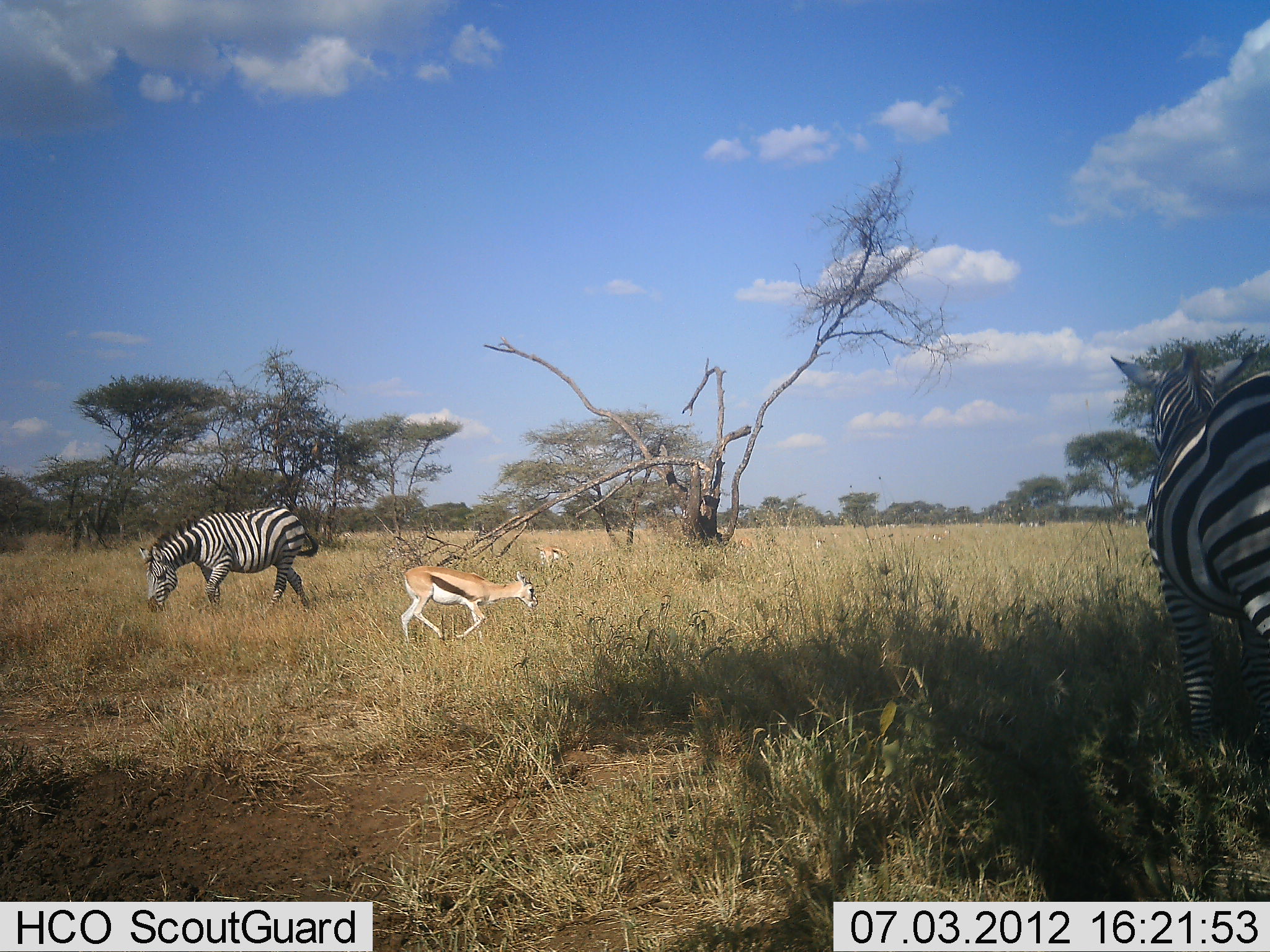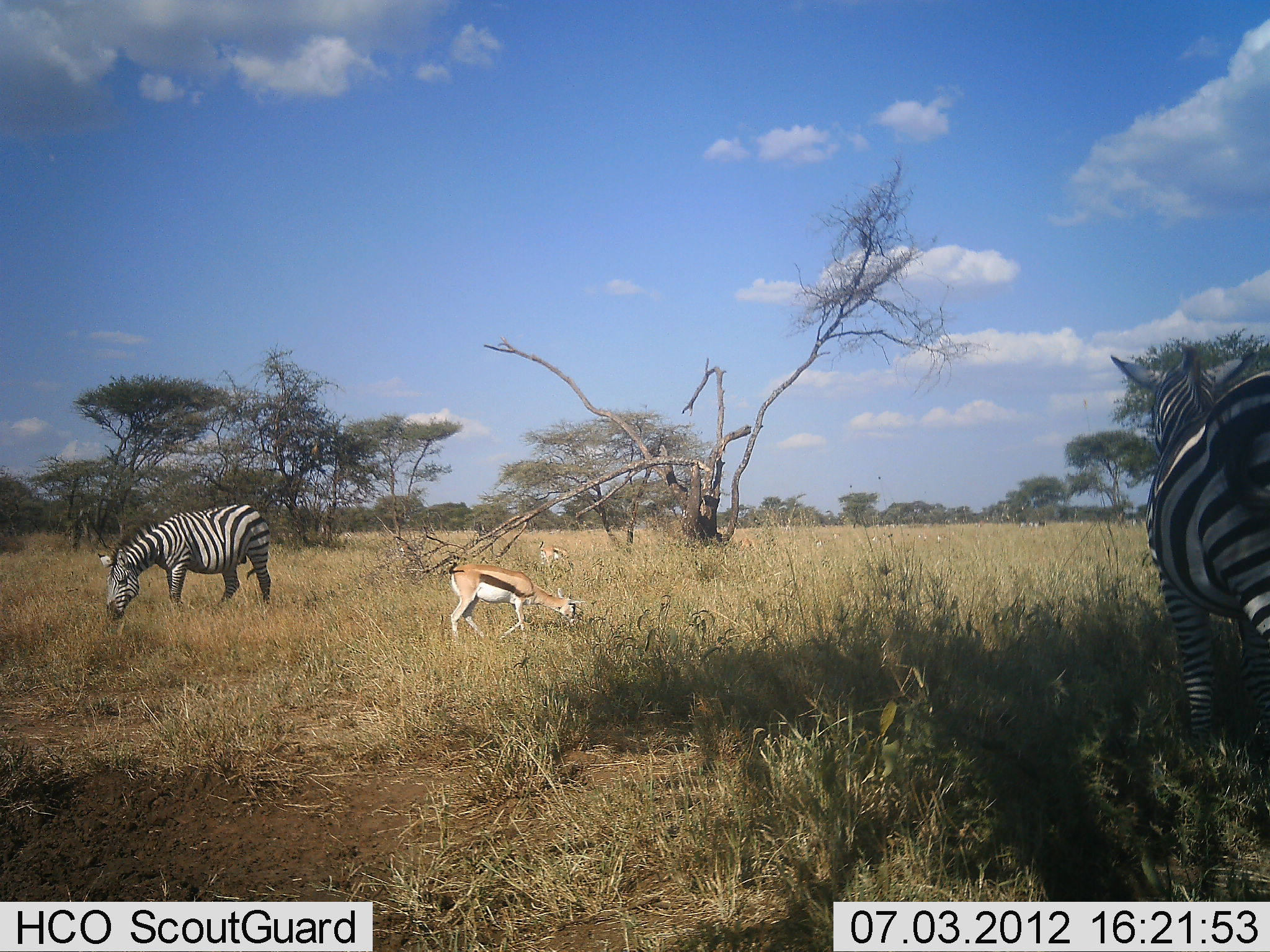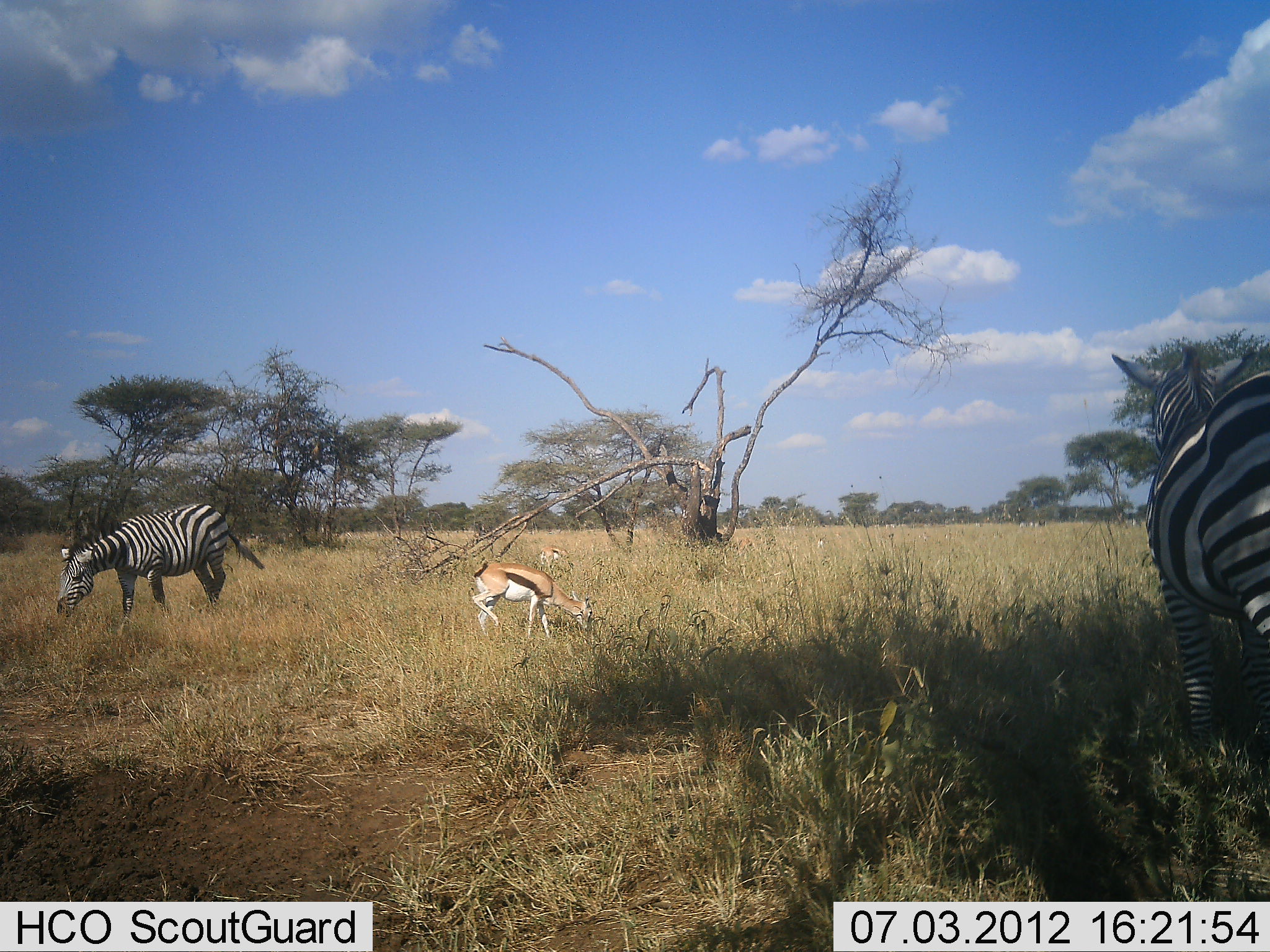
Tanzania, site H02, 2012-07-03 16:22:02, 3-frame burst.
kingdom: Animalia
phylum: Chordata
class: Mammalia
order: Artiodactyla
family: Bovidae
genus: Eudorcas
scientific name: Eudorcas thomsonii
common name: thomson's gazelle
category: gazellethomsons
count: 2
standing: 20%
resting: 0%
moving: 20%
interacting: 0%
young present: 0%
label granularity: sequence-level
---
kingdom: Animalia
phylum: Chordata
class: Mammalia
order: Perissodactyla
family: Equidae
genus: Equus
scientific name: Equus quagga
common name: plains zebra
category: zebra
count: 2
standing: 60%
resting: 0%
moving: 10%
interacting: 0%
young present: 0%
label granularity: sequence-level